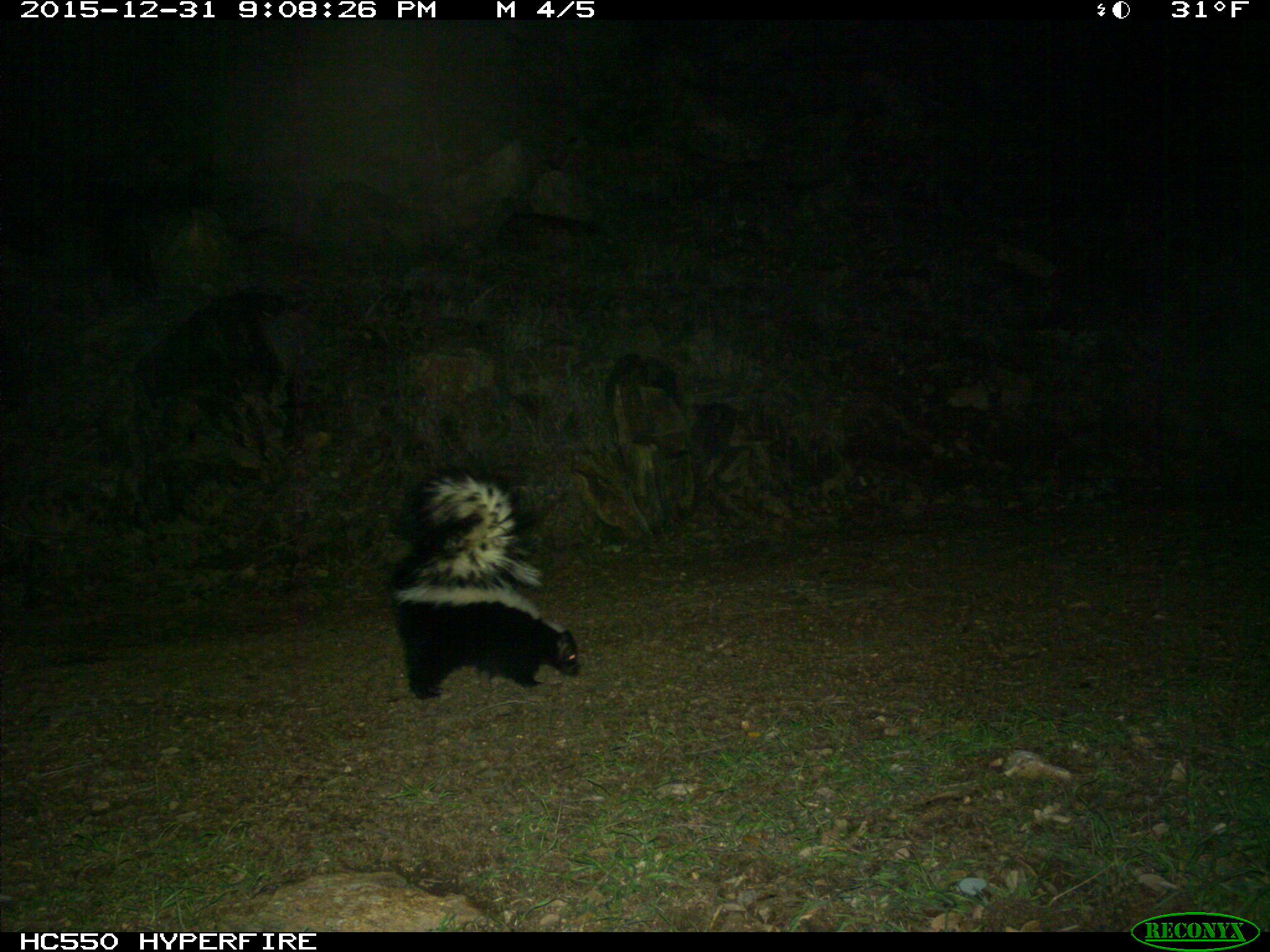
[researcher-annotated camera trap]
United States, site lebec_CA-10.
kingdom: Animalia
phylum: Chordata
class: Mammalia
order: Carnivora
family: Mephitidae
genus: Mephitis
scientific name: Mephitis mephitis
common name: striped skunk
Mephitis mephitis (striped skunk).